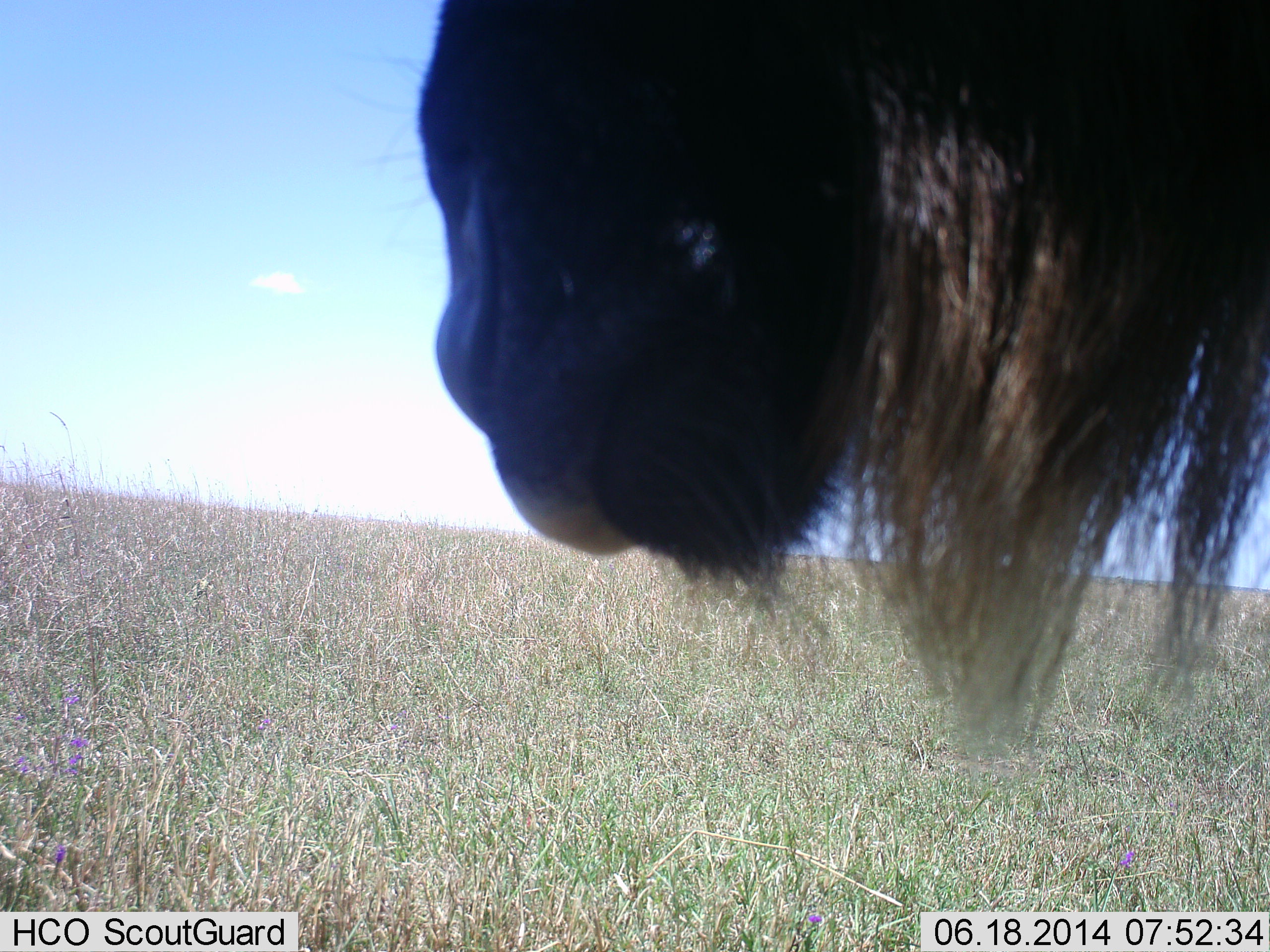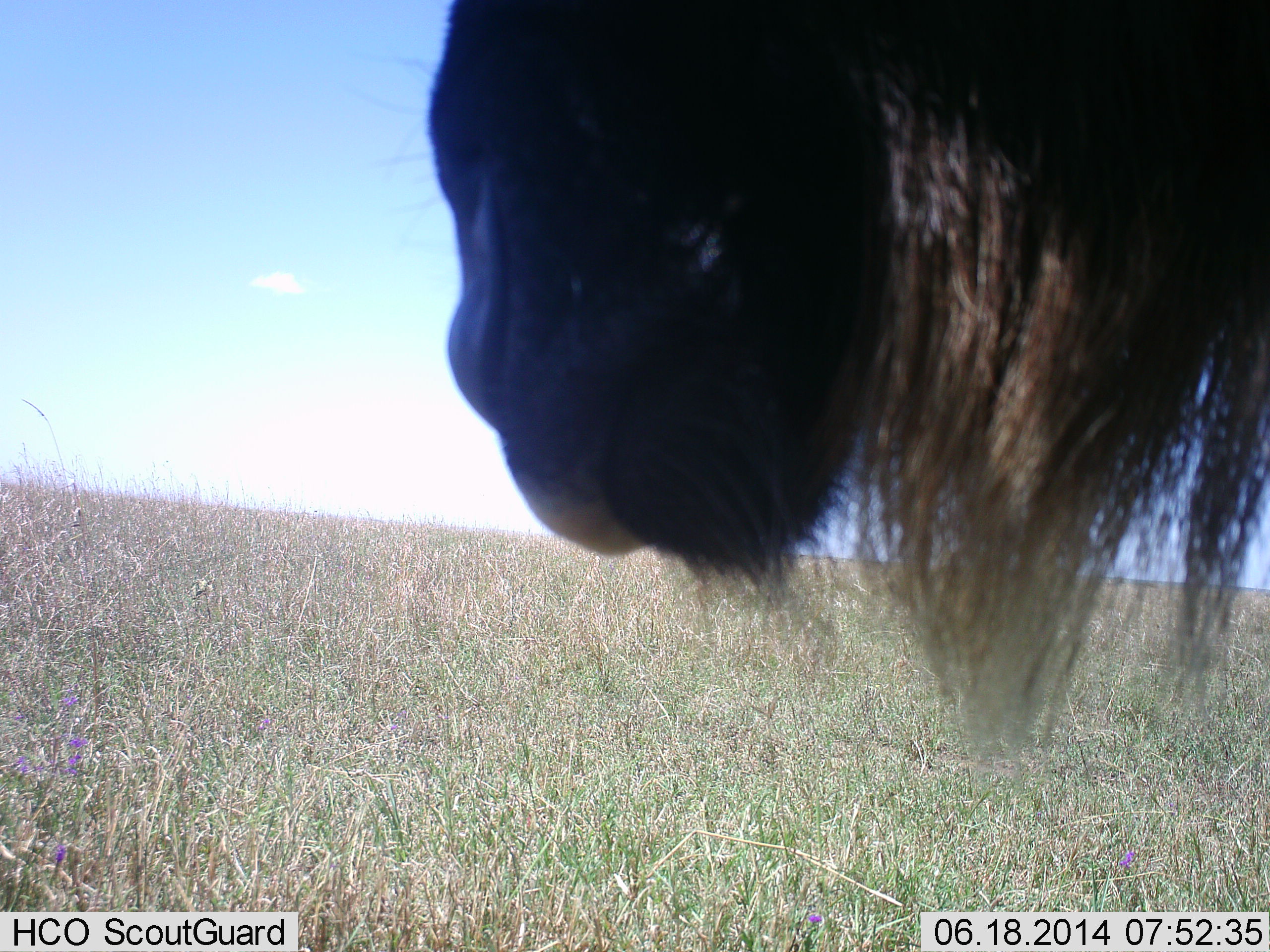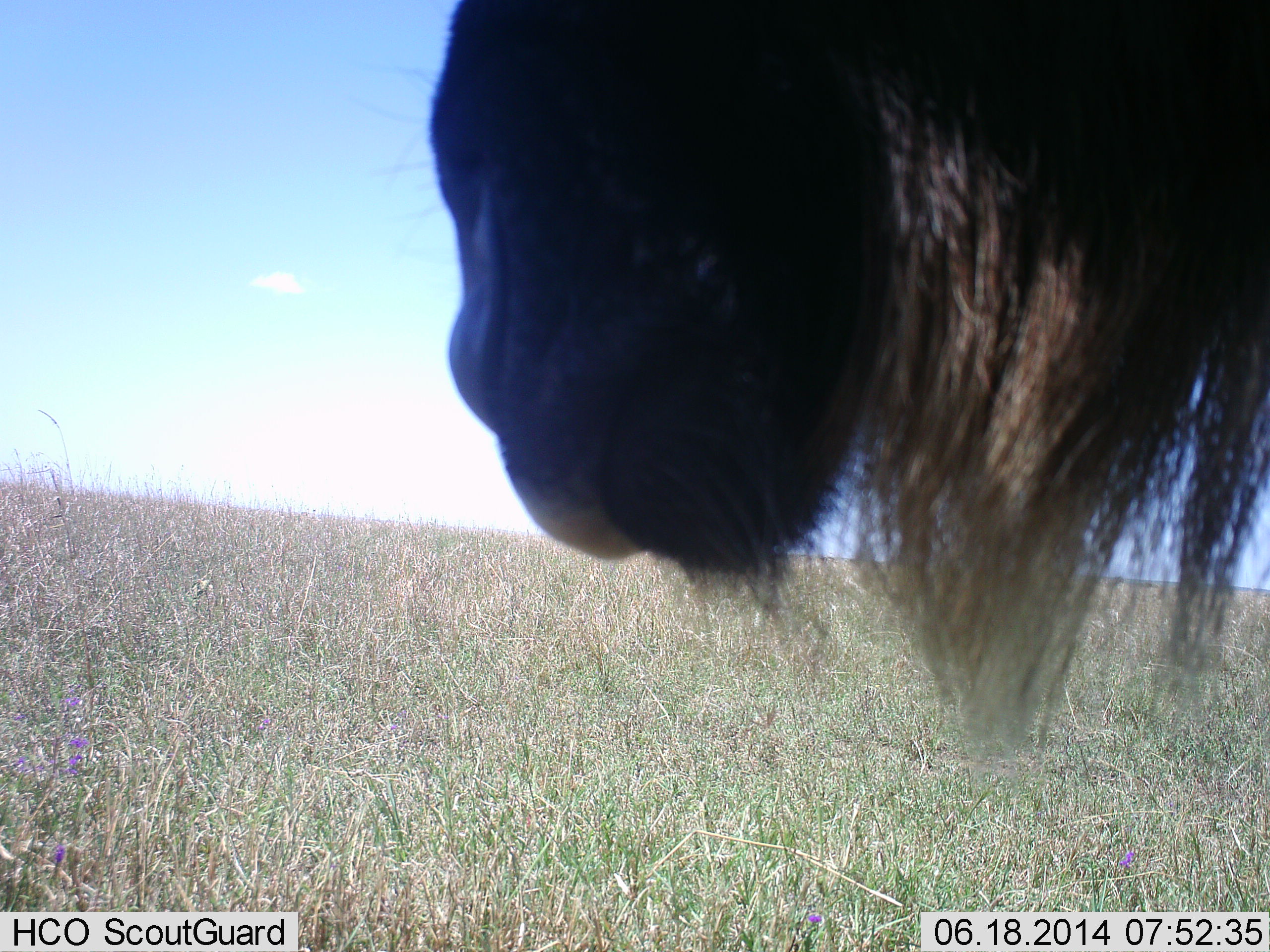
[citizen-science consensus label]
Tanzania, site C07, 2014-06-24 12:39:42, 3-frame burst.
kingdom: Animalia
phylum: Chordata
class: Mammalia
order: Artiodactyla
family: Bovidae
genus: Connochaetes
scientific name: Connochaetes taurinus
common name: blue wildebeest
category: wildebeest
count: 1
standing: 100%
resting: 0%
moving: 0%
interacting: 0%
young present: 0%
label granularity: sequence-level